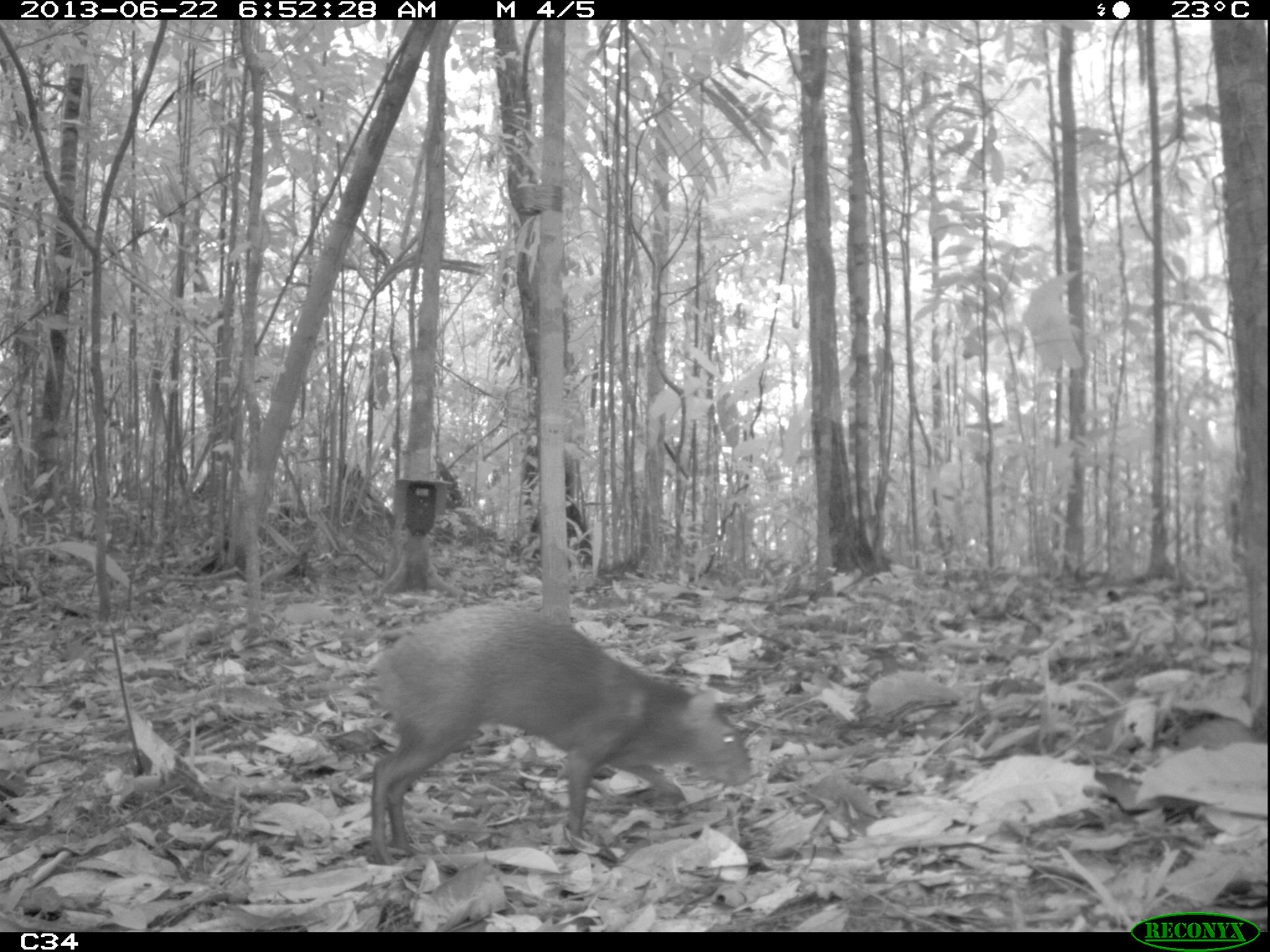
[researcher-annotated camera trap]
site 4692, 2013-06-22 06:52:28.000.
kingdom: Animalia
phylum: Chordata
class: Mammalia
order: Rodentia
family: Dasyproctidae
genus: Dasyprocta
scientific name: Dasyprocta leporina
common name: red-rumped agouti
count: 1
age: adult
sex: male